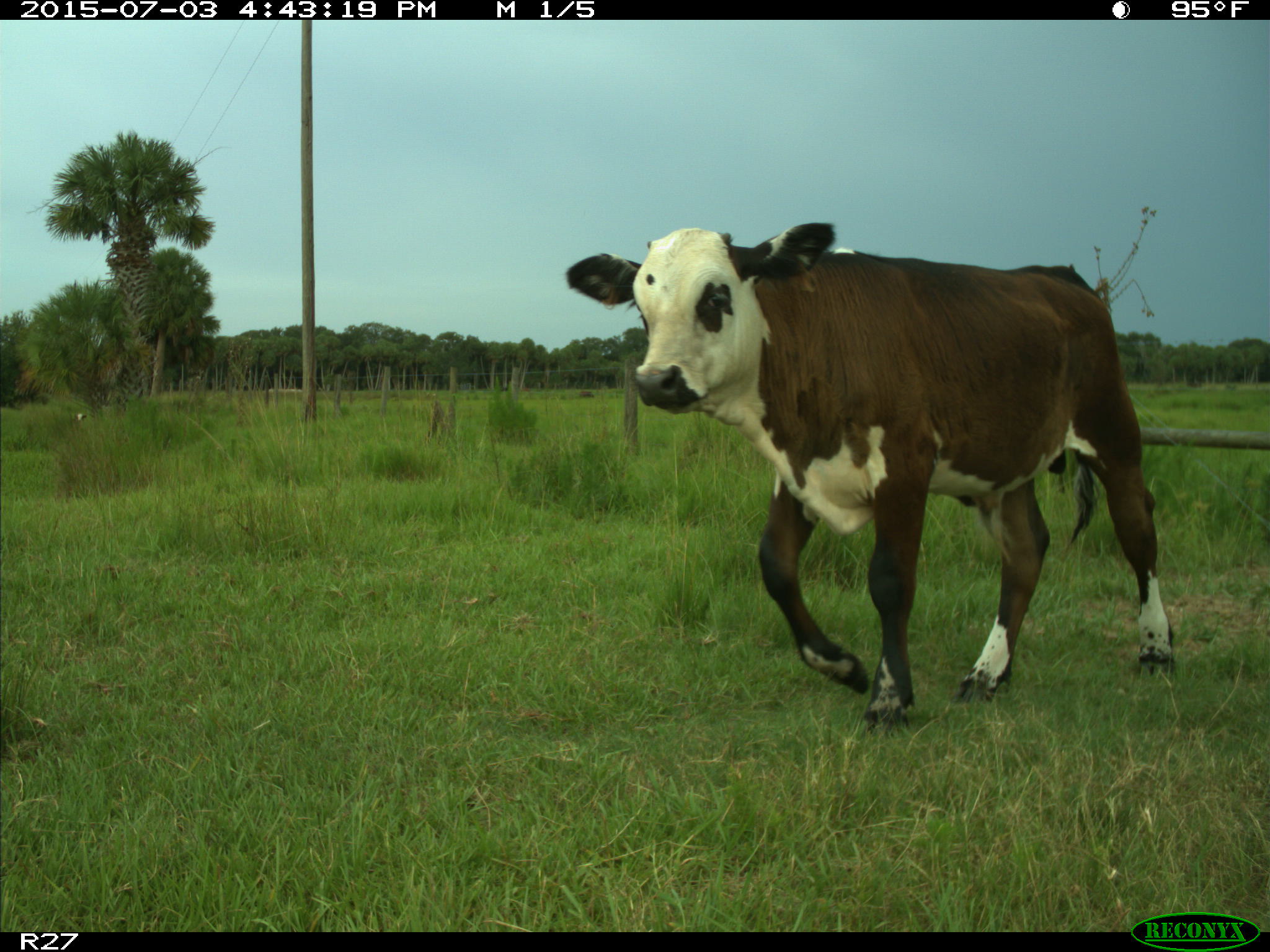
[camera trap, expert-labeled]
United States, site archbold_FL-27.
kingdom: Animalia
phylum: Chordata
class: Mammalia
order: Artiodactyla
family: Bovidae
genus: Bos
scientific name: Bos taurus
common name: domestic cow